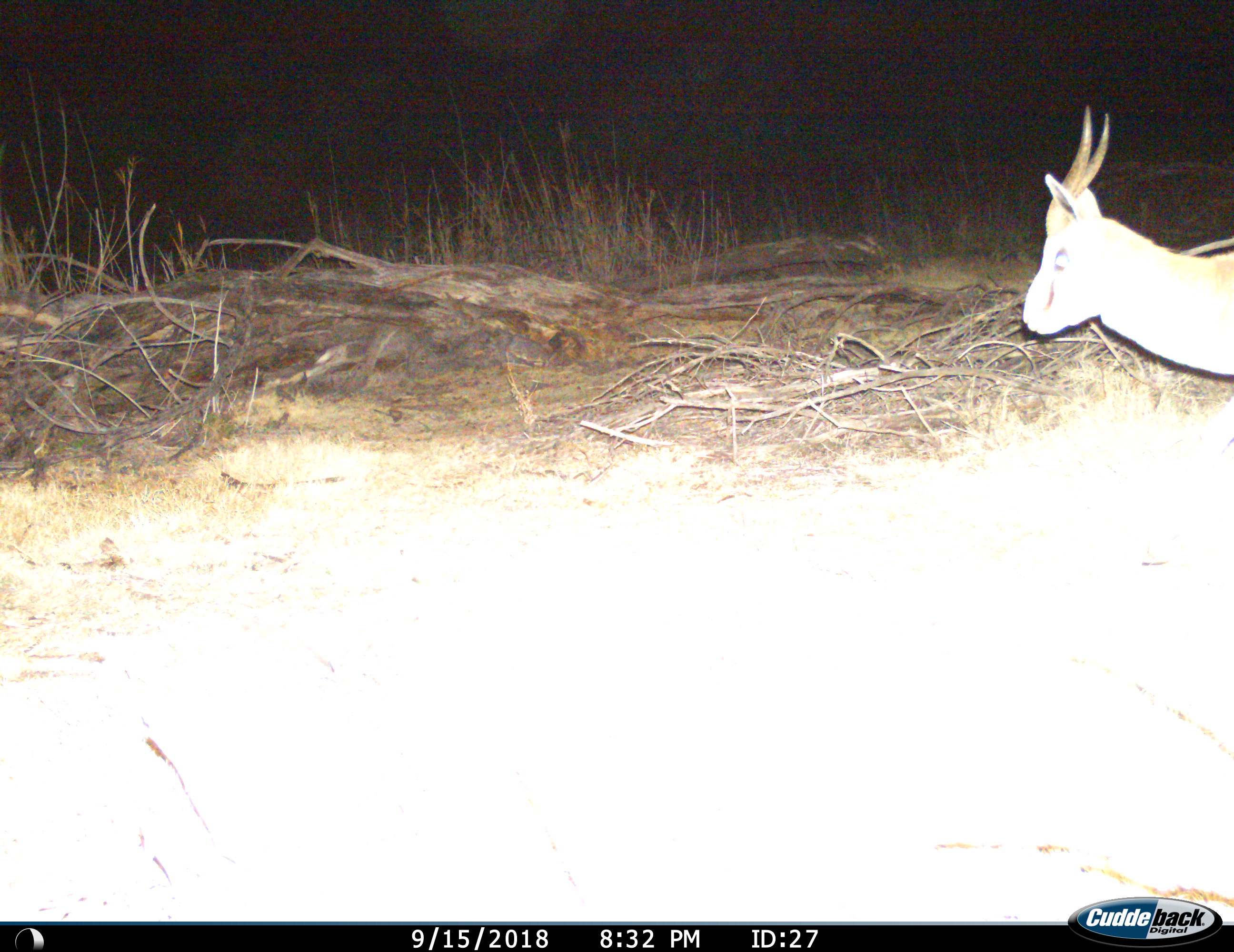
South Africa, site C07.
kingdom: Animalia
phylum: Chordata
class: Mammalia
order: Artiodactyla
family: Bovidae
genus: Antidorcas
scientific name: Antidorcas marsupialis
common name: springbok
Springbok (Antidorcas marsupialis), count 1. Behavior (volunteer vote fractions): standing 22%, resting 0%, moving 78%, interacting 0%. Young present (vote fraction): 0%. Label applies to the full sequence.